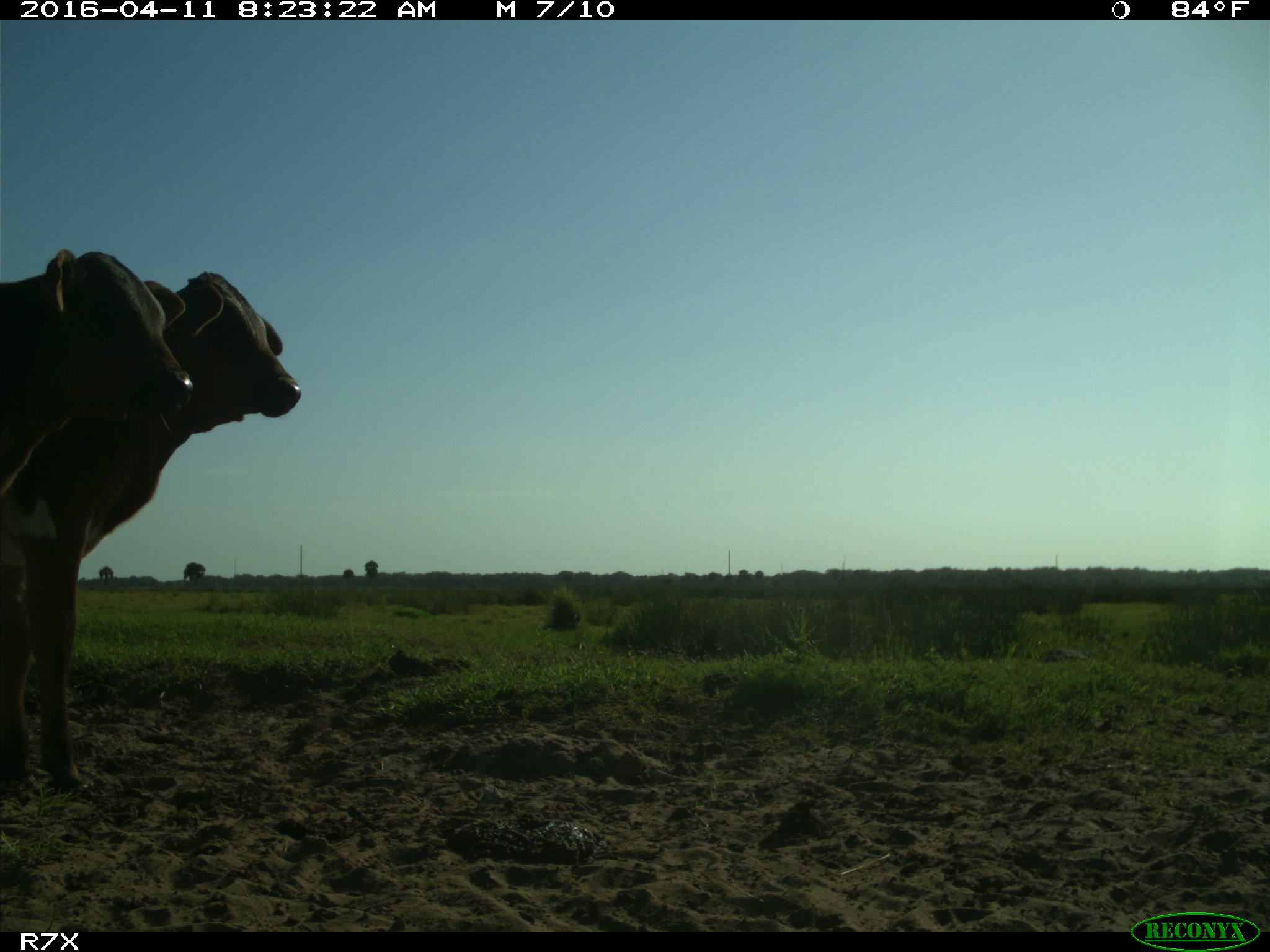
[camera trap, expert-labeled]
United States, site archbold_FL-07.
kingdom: Animalia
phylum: Chordata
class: Mammalia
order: Artiodactyla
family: Bovidae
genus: Bos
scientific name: Bos taurus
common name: domestic cow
Bos taurus (domestic cow).